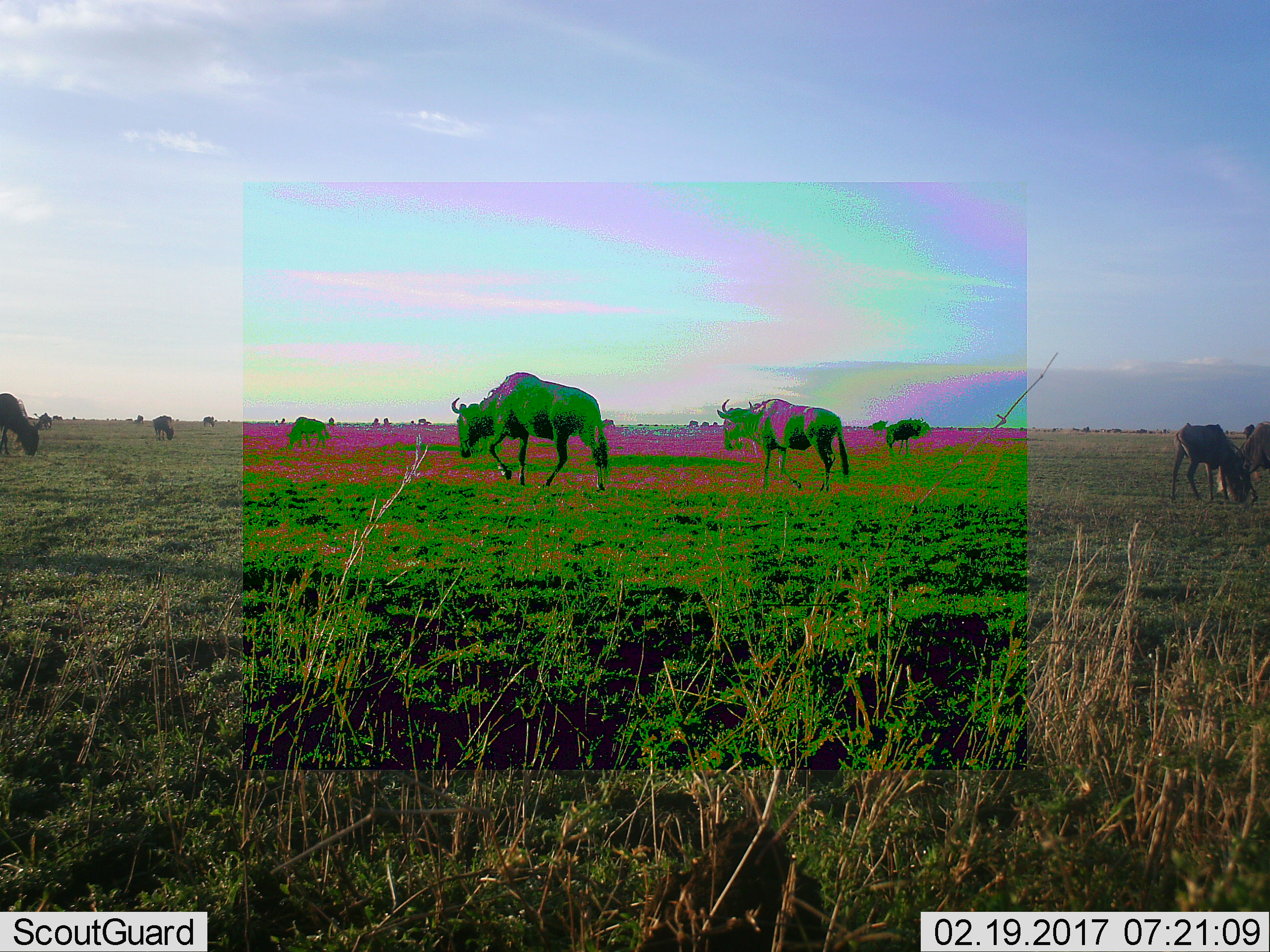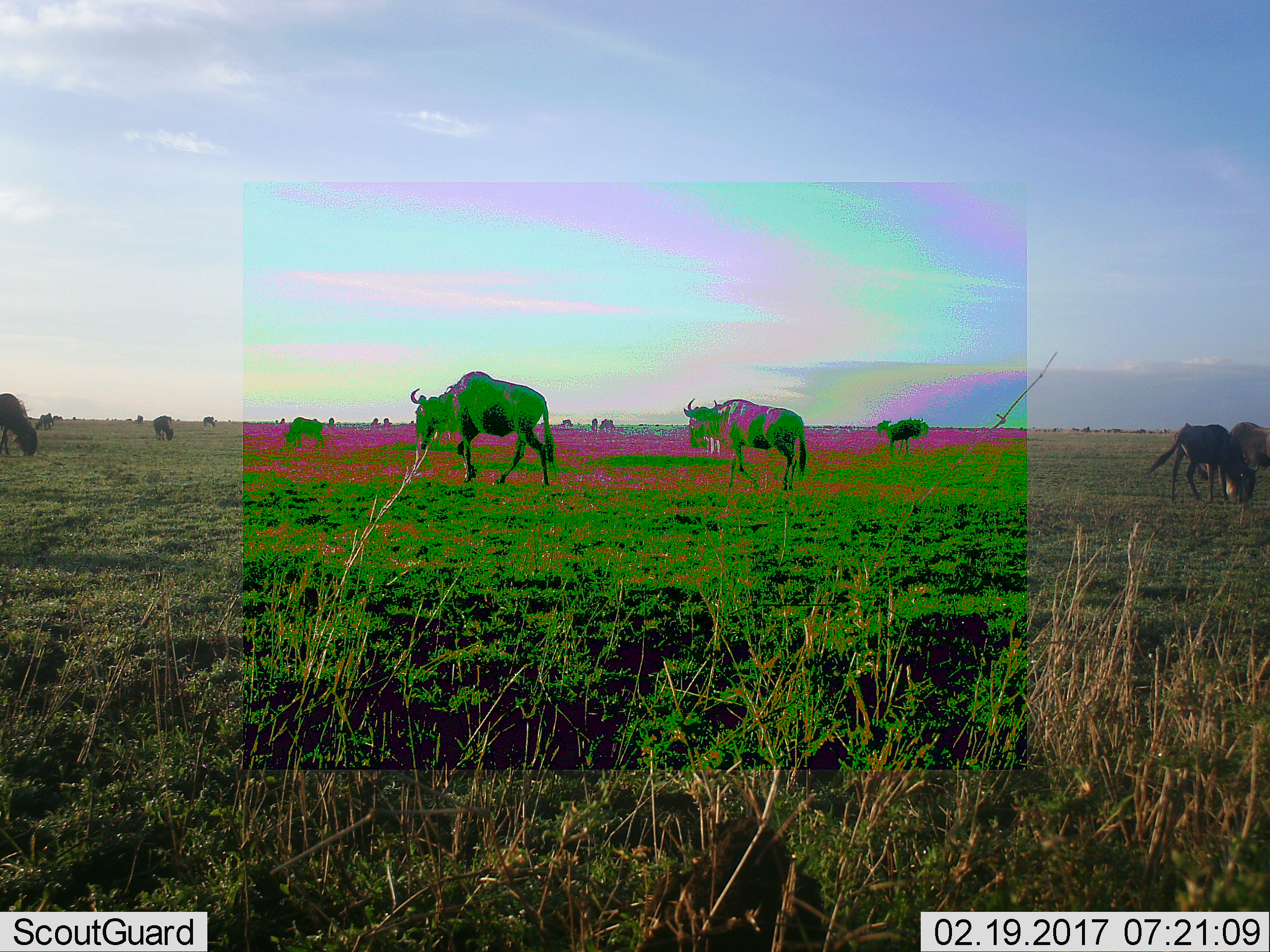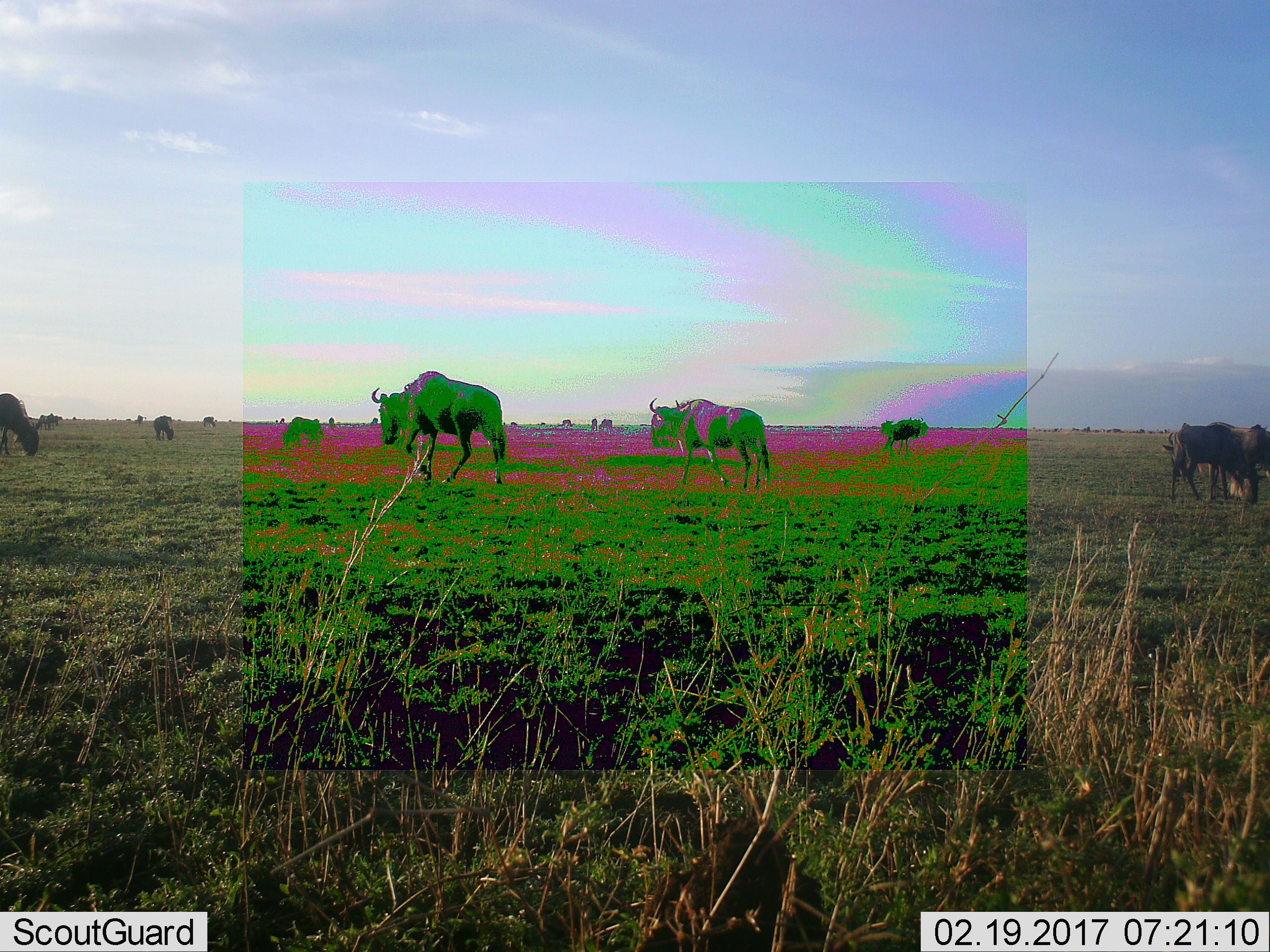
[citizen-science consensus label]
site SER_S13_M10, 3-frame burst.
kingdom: Animalia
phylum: Chordata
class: Mammalia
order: Artiodactyla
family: Bovidae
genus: Connochaetes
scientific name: Connochaetes taurinus taurinus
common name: blue wildebeest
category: wildebeestblue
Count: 11-50.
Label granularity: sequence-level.